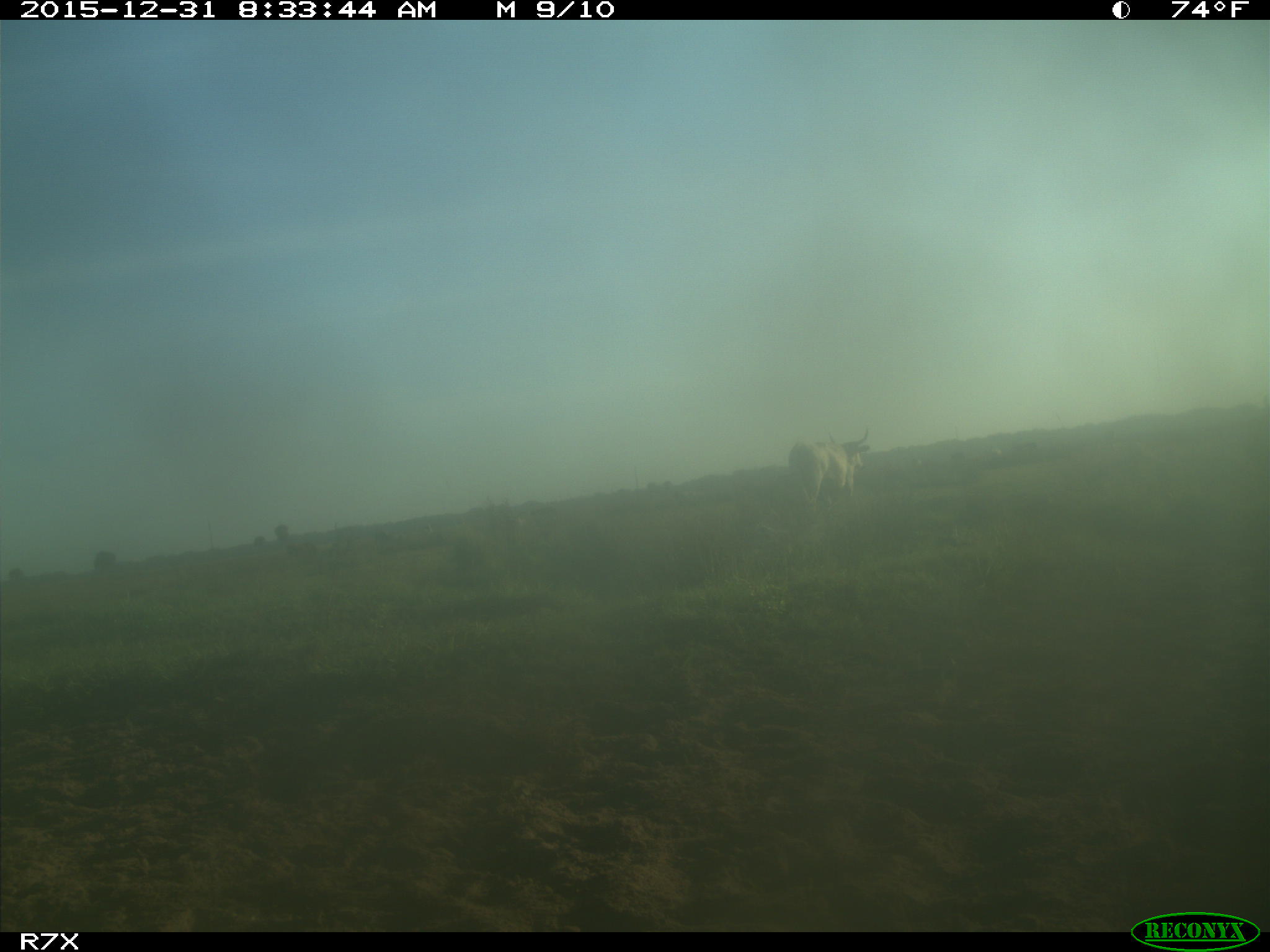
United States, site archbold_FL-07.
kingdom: Animalia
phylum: Chordata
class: Mammalia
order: Artiodactyla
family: Bovidae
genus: Bos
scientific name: Bos taurus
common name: domestic cow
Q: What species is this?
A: Bos taurus (domestic cow).